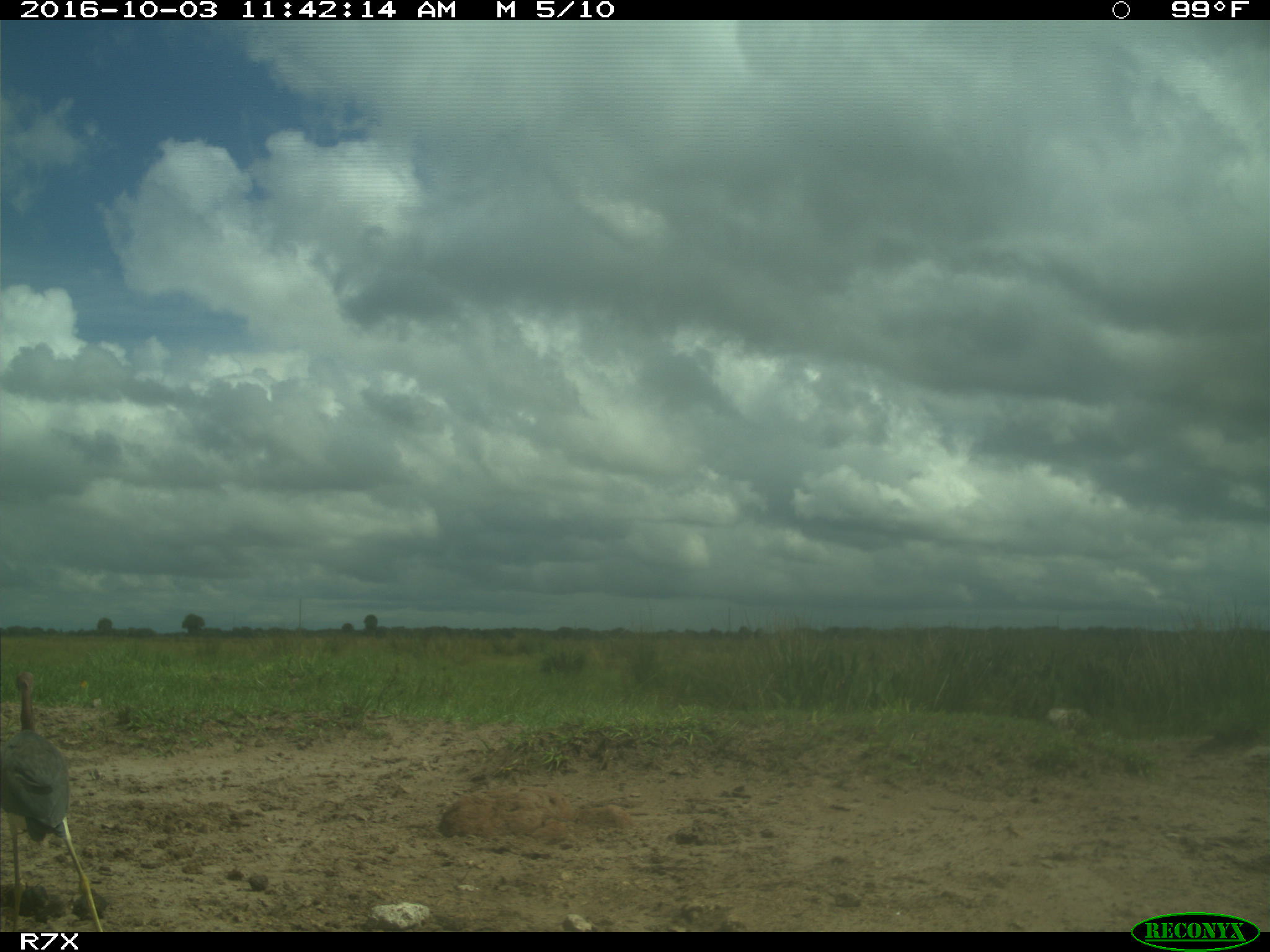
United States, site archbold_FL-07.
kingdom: Animalia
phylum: Chordata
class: Aves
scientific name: Aves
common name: birds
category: unidentified bird